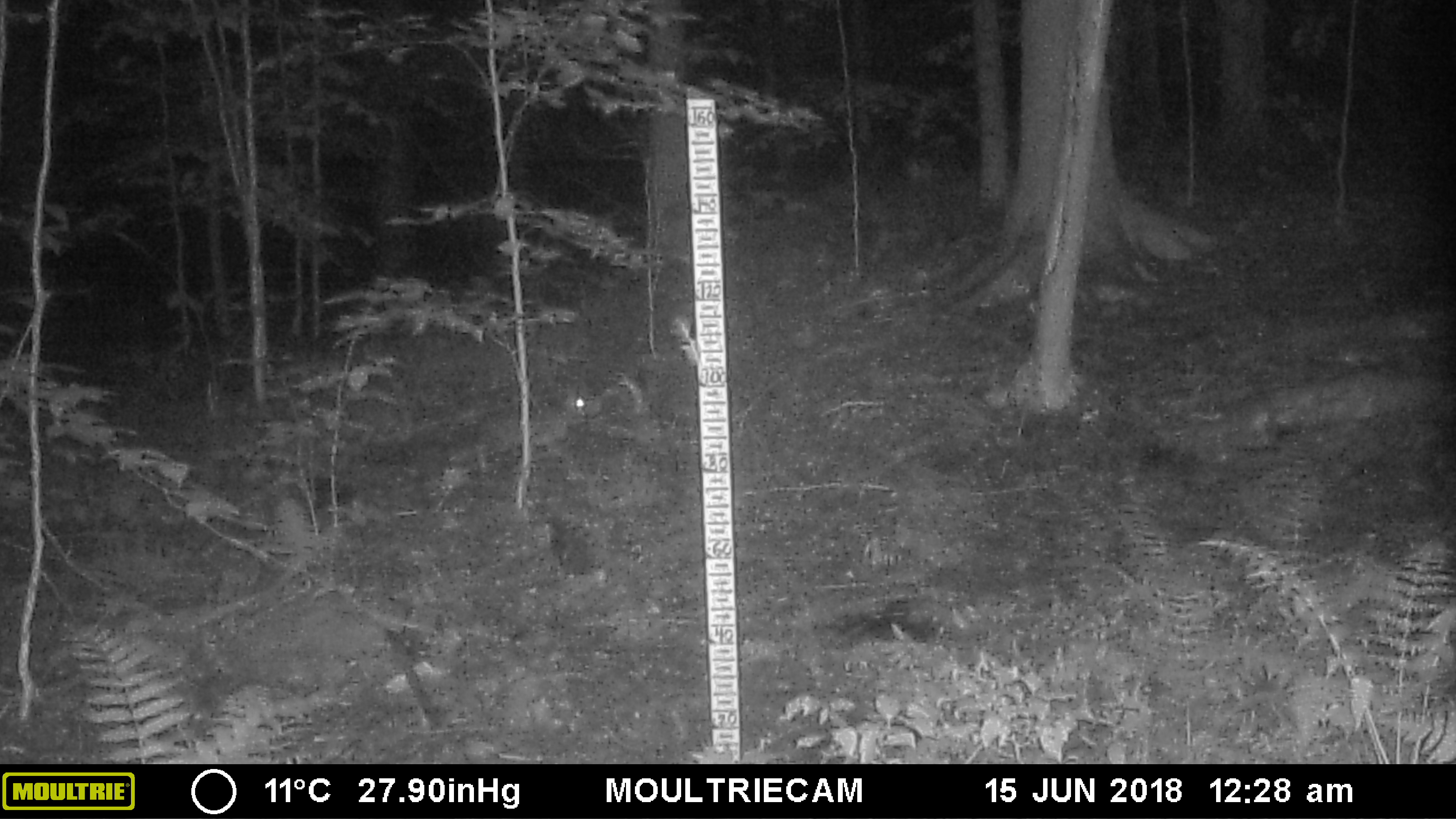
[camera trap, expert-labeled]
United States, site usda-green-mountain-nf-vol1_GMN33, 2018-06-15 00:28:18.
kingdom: Animalia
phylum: Chordata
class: Mammalia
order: Lagomorpha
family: Leporidae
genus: Lepus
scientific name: Lepus americanus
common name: snowshoe hare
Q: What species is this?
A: Snowshoe hare (Lepus americanus).